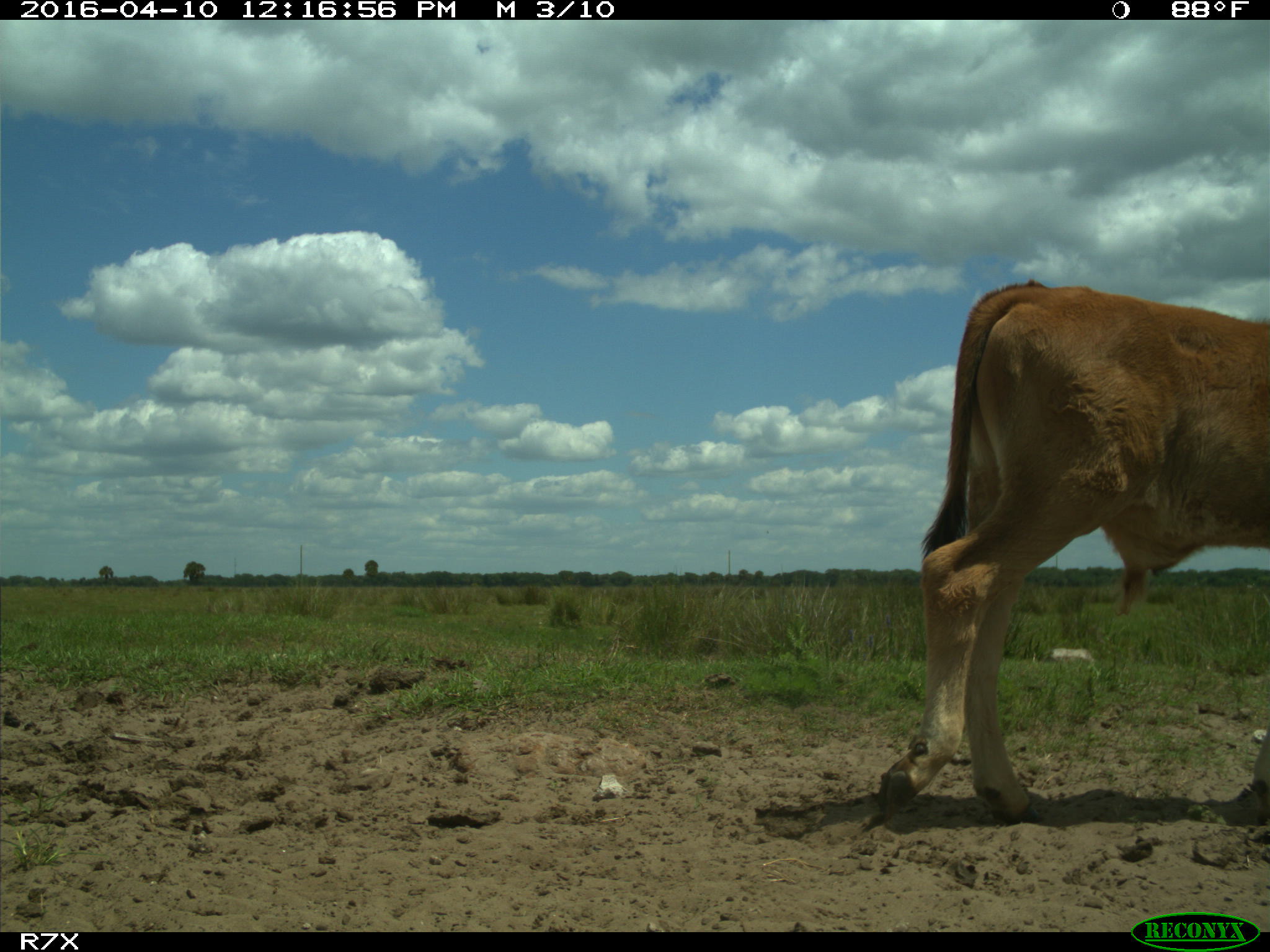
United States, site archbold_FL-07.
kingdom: Animalia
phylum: Chordata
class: Mammalia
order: Artiodactyla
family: Bovidae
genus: Bos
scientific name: Bos taurus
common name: domestic cow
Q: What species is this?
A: Bos taurus (domestic cow).